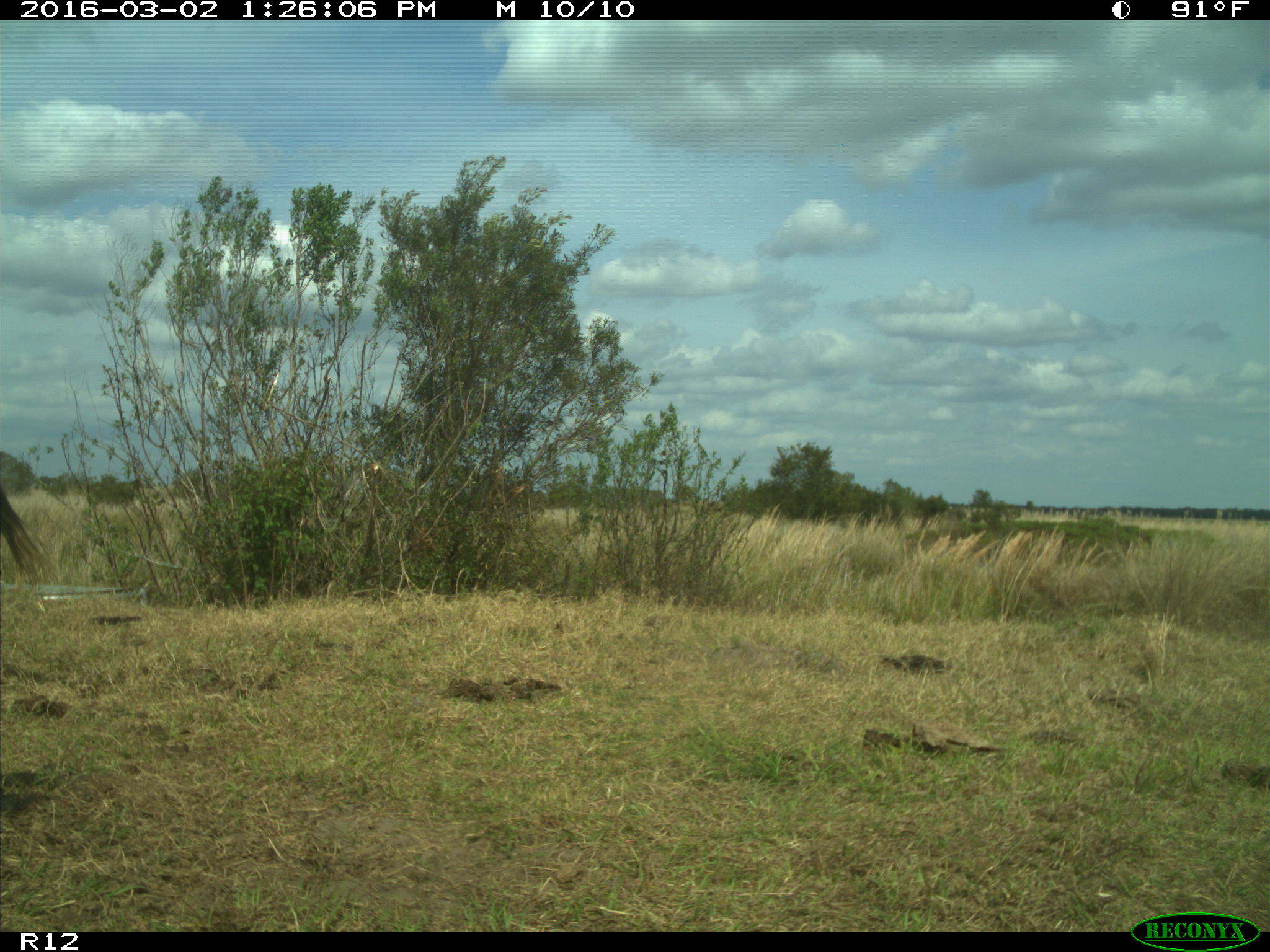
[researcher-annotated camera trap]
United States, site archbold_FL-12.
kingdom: Animalia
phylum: Chordata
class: Mammalia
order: Artiodactyla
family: Bovidae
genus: Bos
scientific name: Bos taurus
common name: domestic cow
Bos taurus (domestic cow).